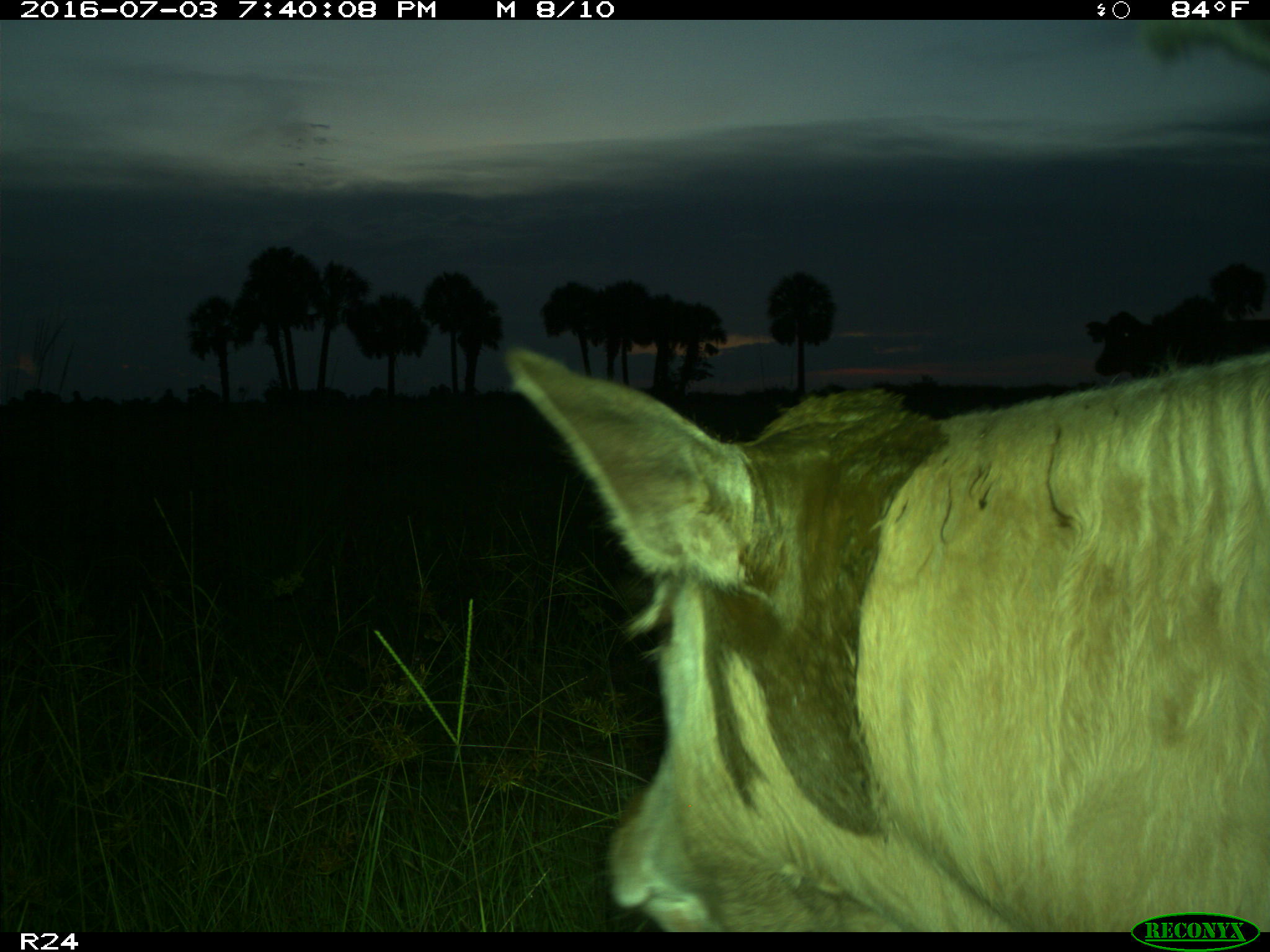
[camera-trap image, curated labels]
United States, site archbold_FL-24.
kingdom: Animalia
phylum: Chordata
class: Mammalia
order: Artiodactyla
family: Bovidae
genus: Bos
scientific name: Bos taurus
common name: domestic cow